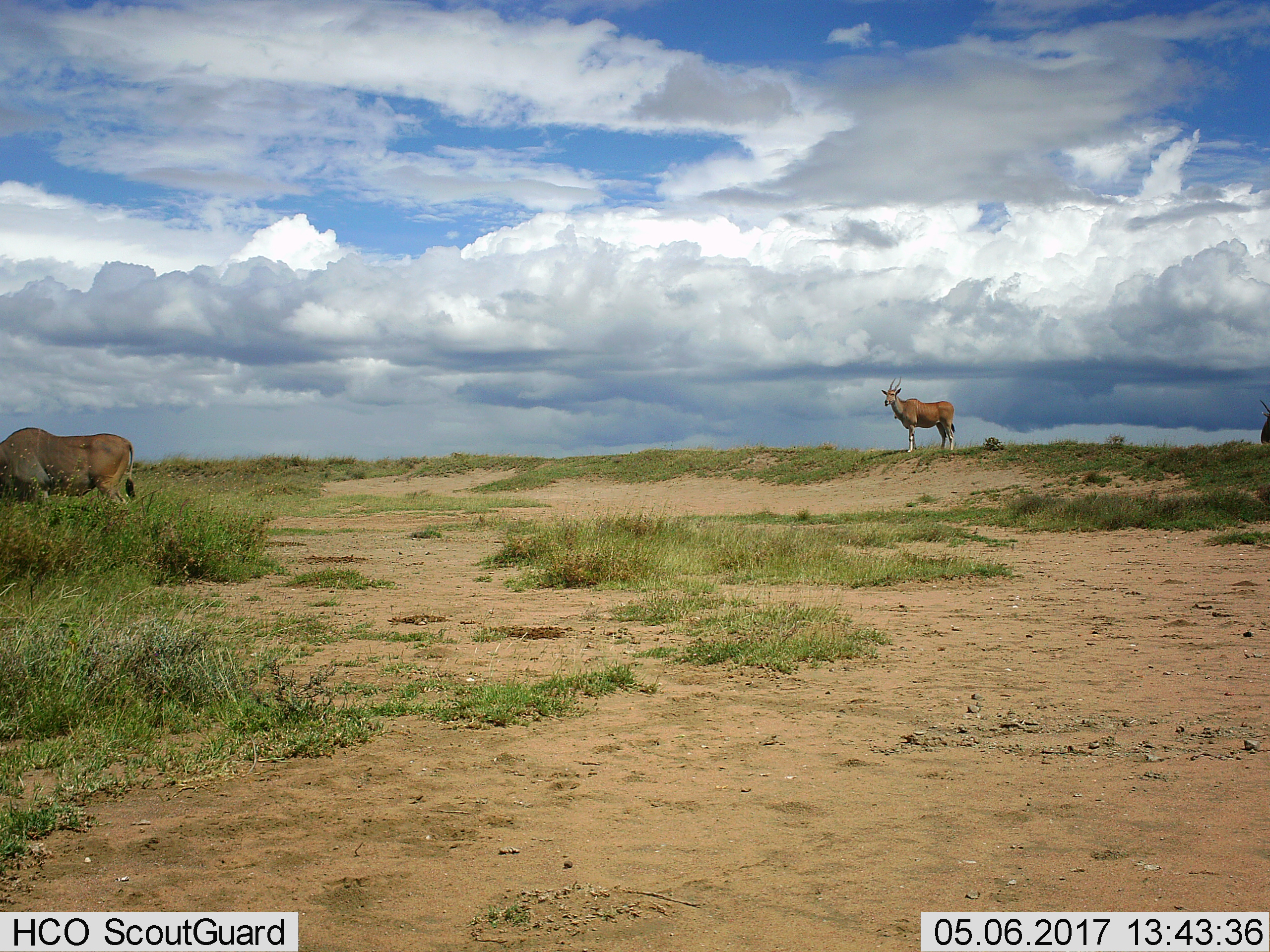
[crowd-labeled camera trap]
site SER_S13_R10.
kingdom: Animalia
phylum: Chordata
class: Mammalia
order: Artiodactyla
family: Bovidae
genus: Tragelaphus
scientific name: Tragelaphus oryx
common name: eland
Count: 3.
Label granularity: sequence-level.